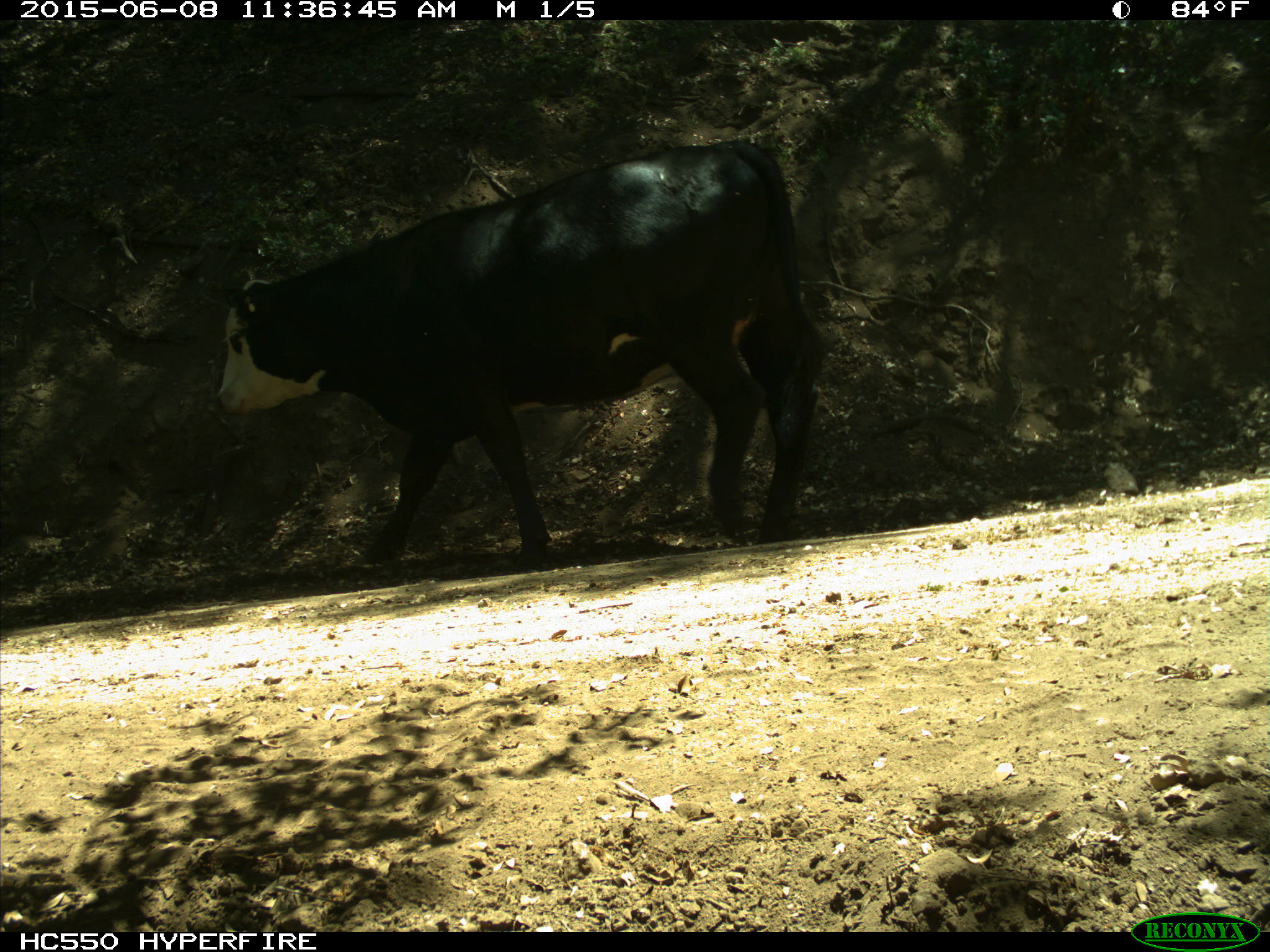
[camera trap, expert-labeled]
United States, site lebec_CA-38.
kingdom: Animalia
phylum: Chordata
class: Mammalia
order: Artiodactyla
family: Bovidae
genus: Bos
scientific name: Bos taurus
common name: domestic cow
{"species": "Bos taurus (domestic cow)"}